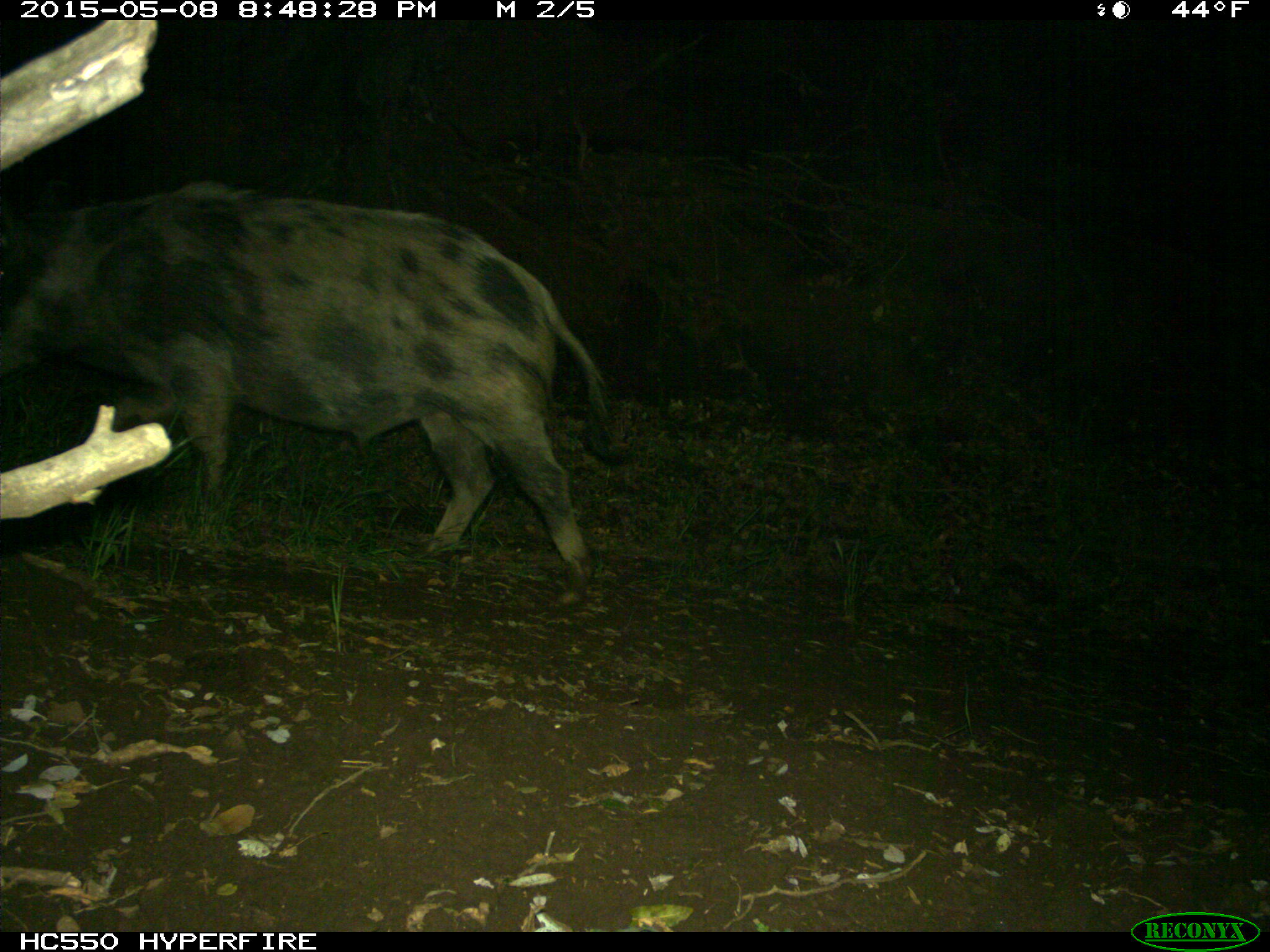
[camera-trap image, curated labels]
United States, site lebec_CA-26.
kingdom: Animalia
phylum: Chordata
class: Mammalia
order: Artiodactyla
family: Suidae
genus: Sus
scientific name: Sus scrofa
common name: wild boar